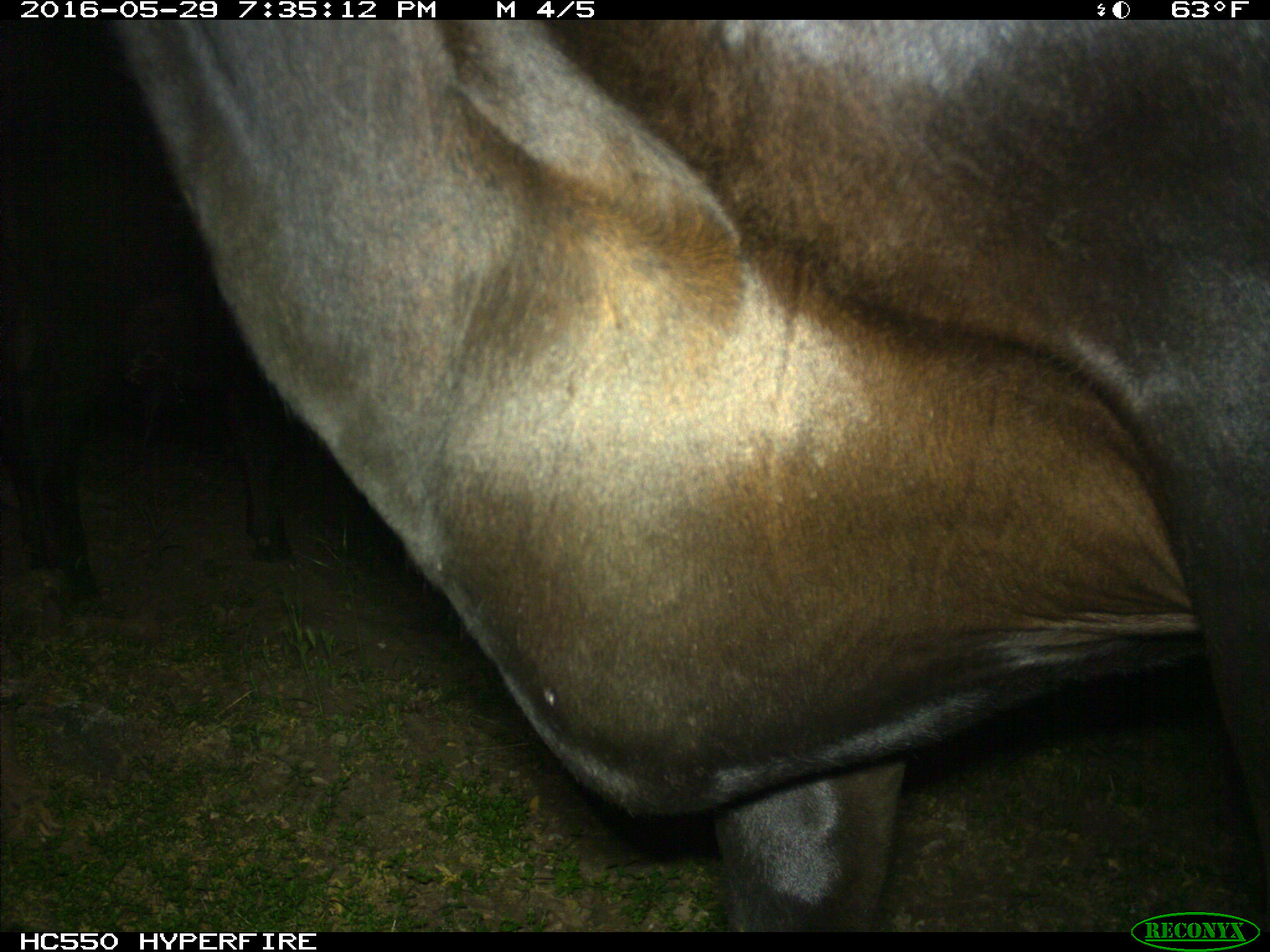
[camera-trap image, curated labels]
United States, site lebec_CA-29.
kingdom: Animalia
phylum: Chordata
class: Mammalia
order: Artiodactyla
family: Bovidae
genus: Bos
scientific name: Bos taurus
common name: domestic cow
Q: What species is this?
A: Bos taurus (domestic cow).